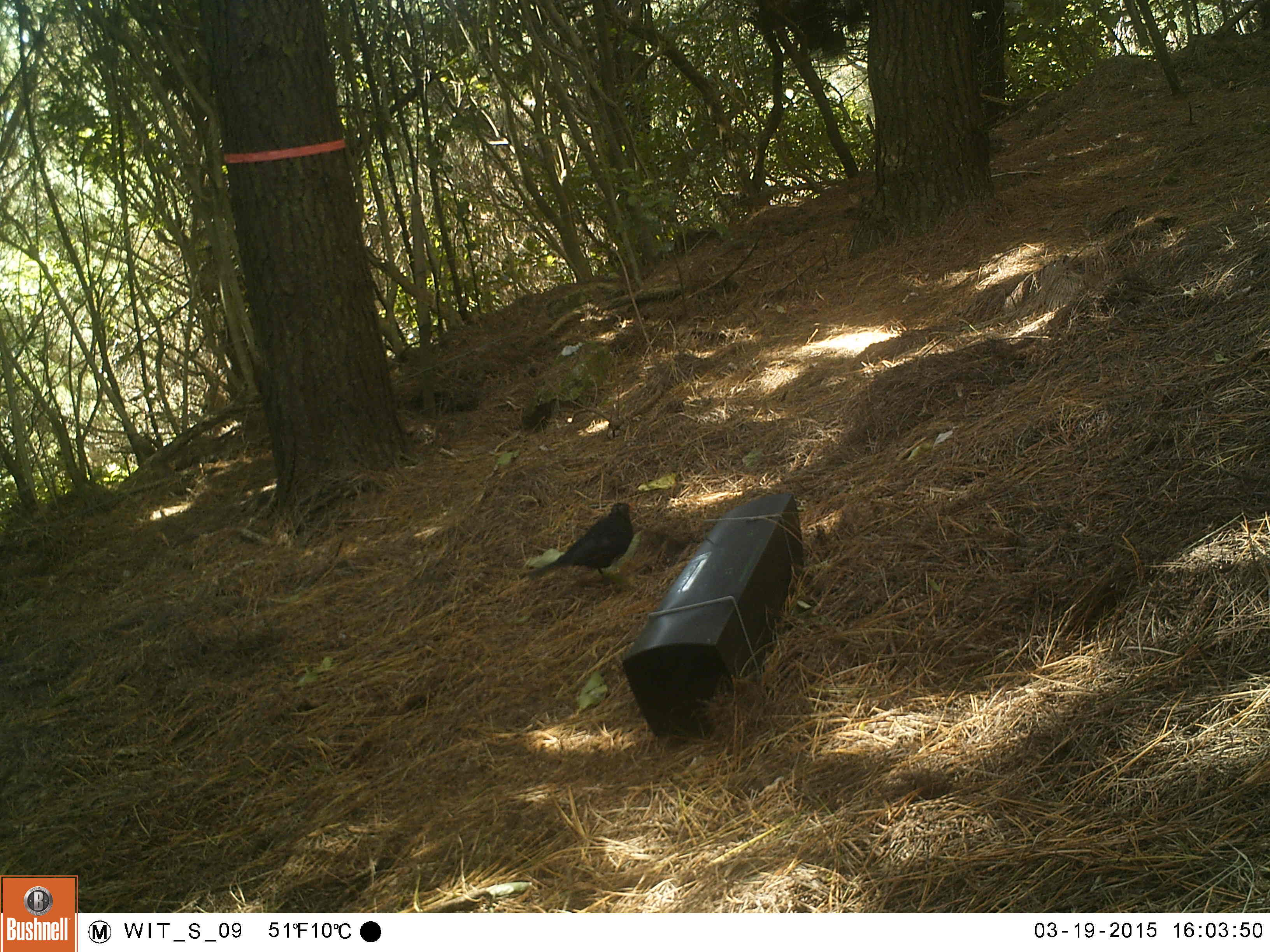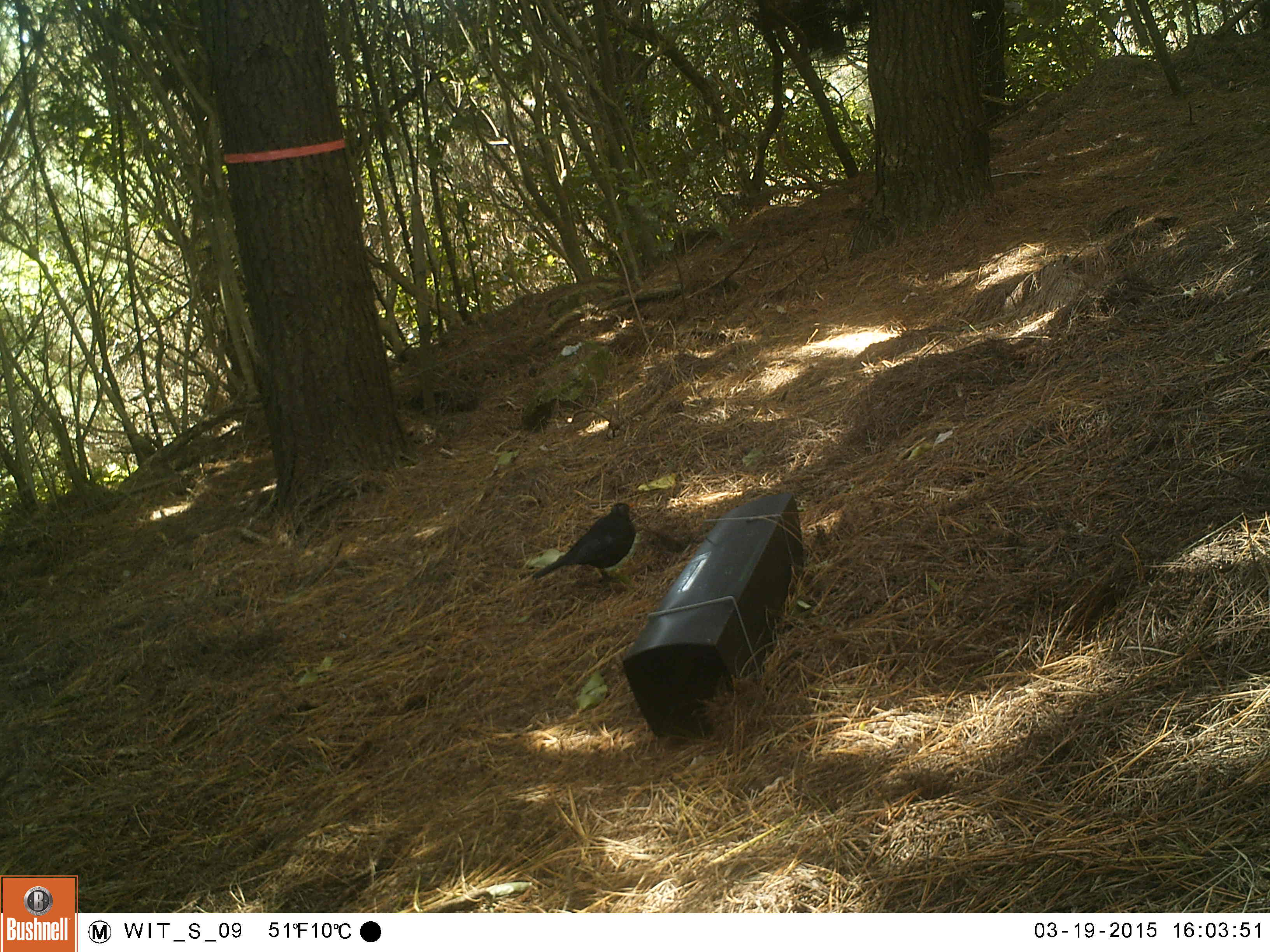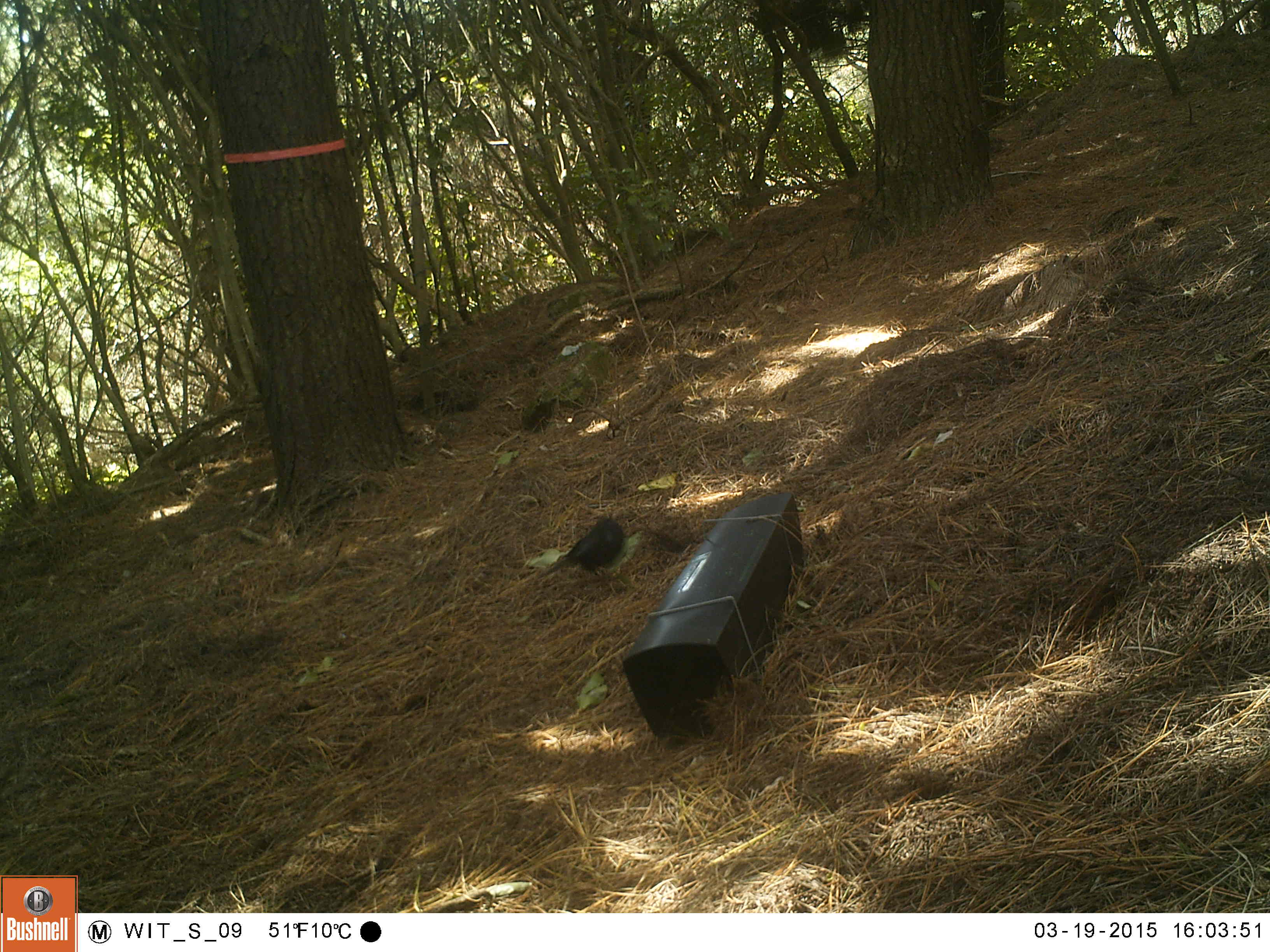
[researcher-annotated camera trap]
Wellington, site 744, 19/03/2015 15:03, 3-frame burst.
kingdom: Animalia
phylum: Chordata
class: Aves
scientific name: Aves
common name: bird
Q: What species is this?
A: Bird (Aves).